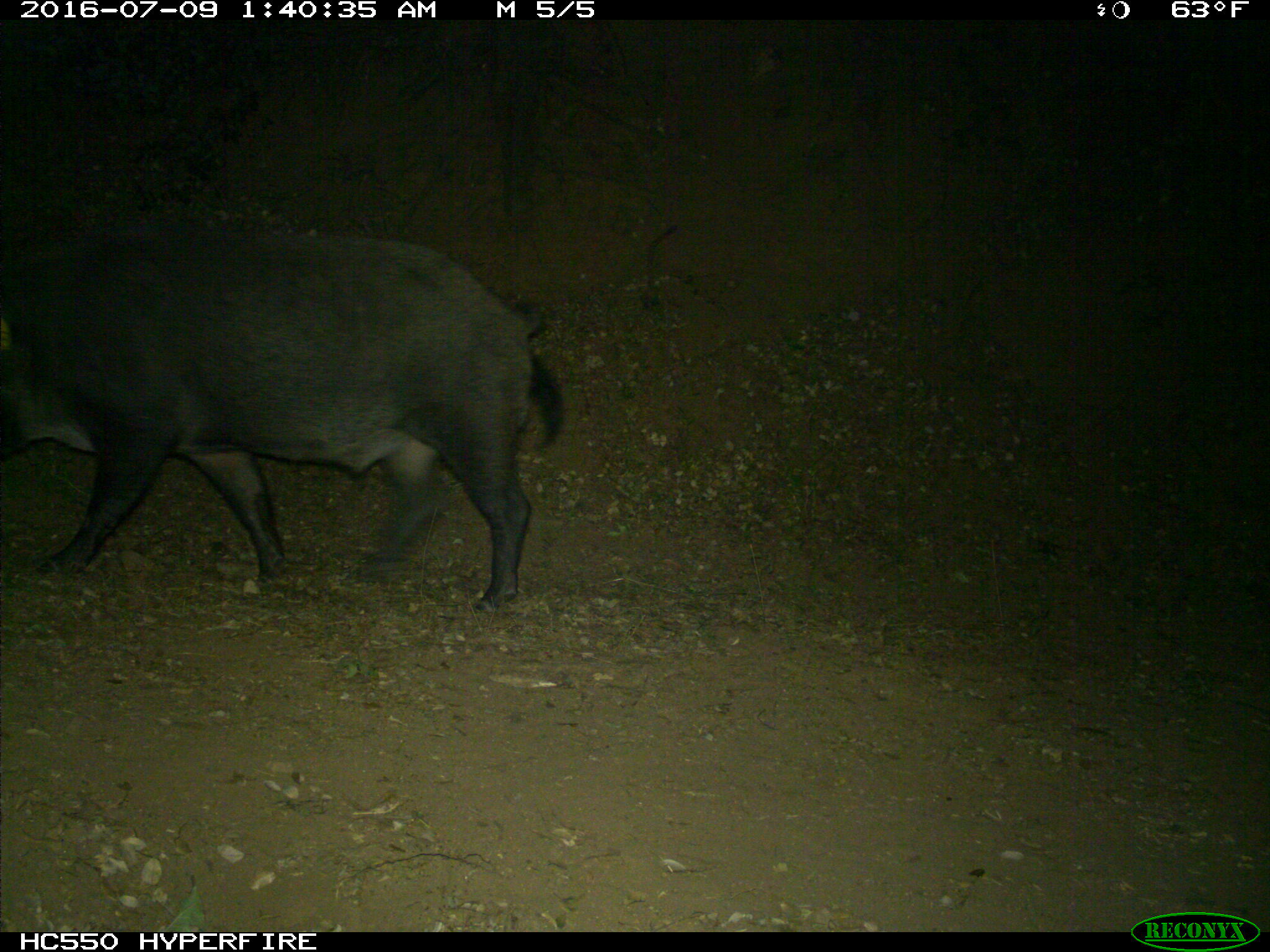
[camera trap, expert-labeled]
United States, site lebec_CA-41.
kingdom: Animalia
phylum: Chordata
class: Mammalia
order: Artiodactyla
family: Suidae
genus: Sus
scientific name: Sus scrofa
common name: wild boar